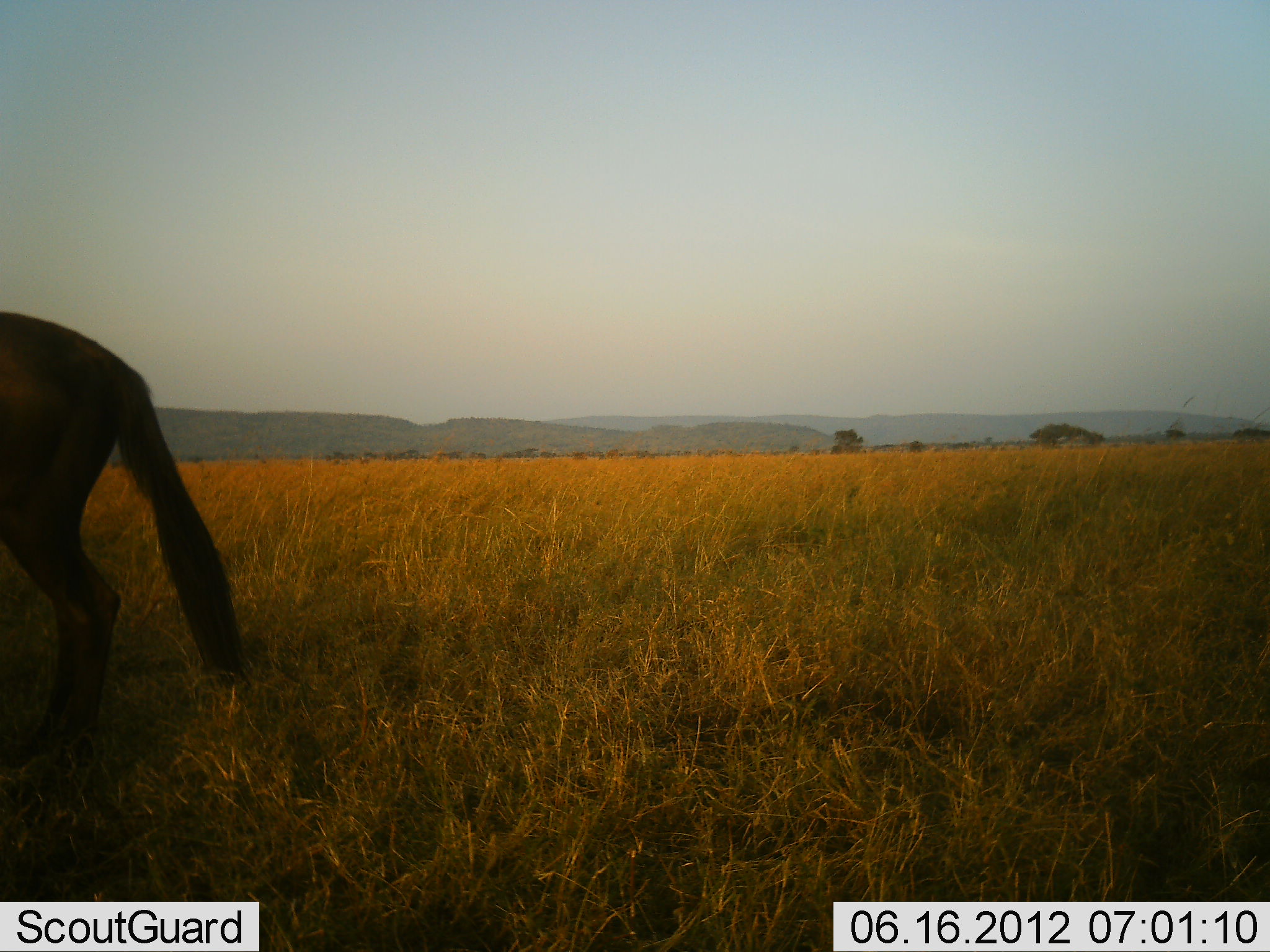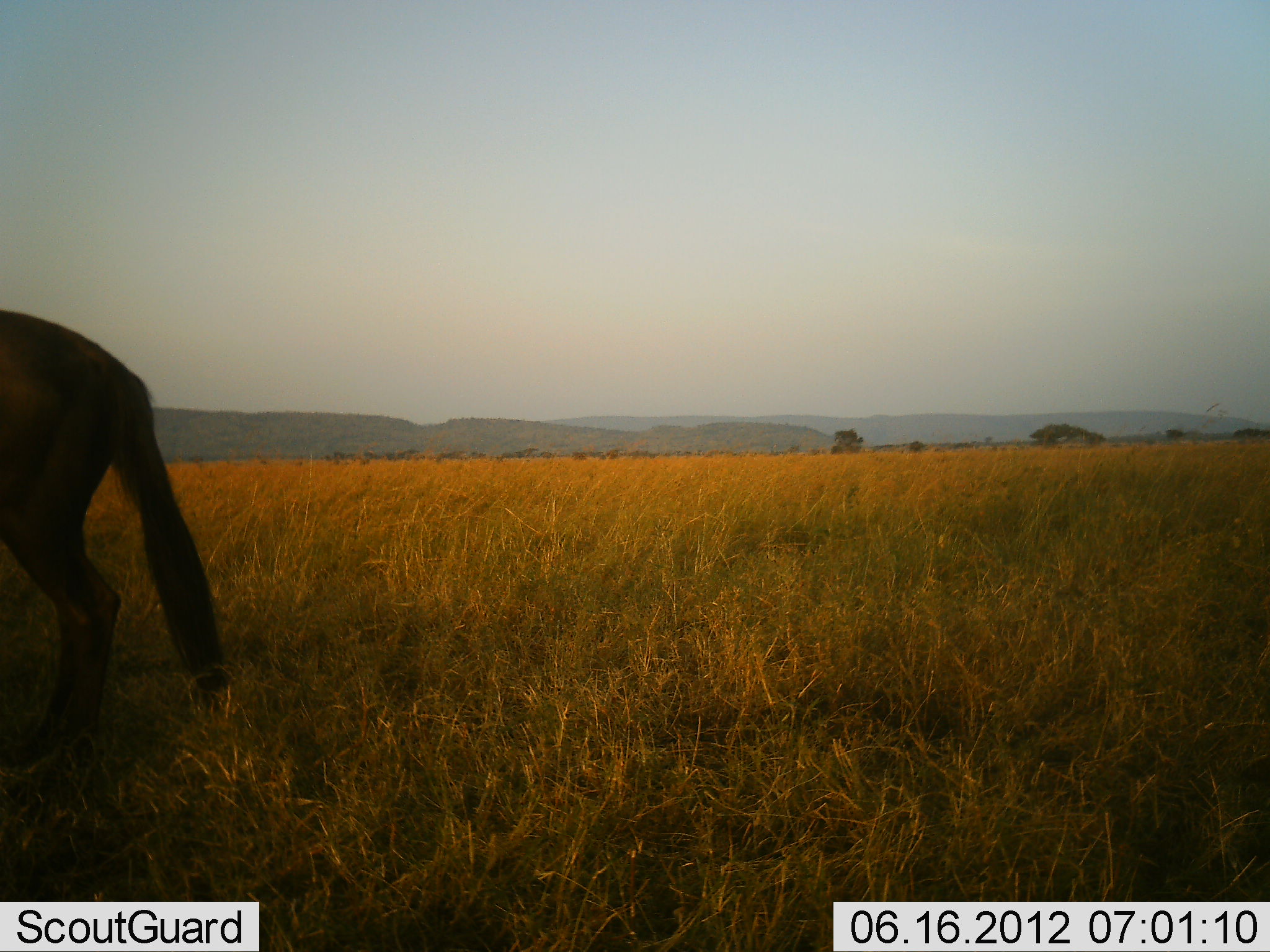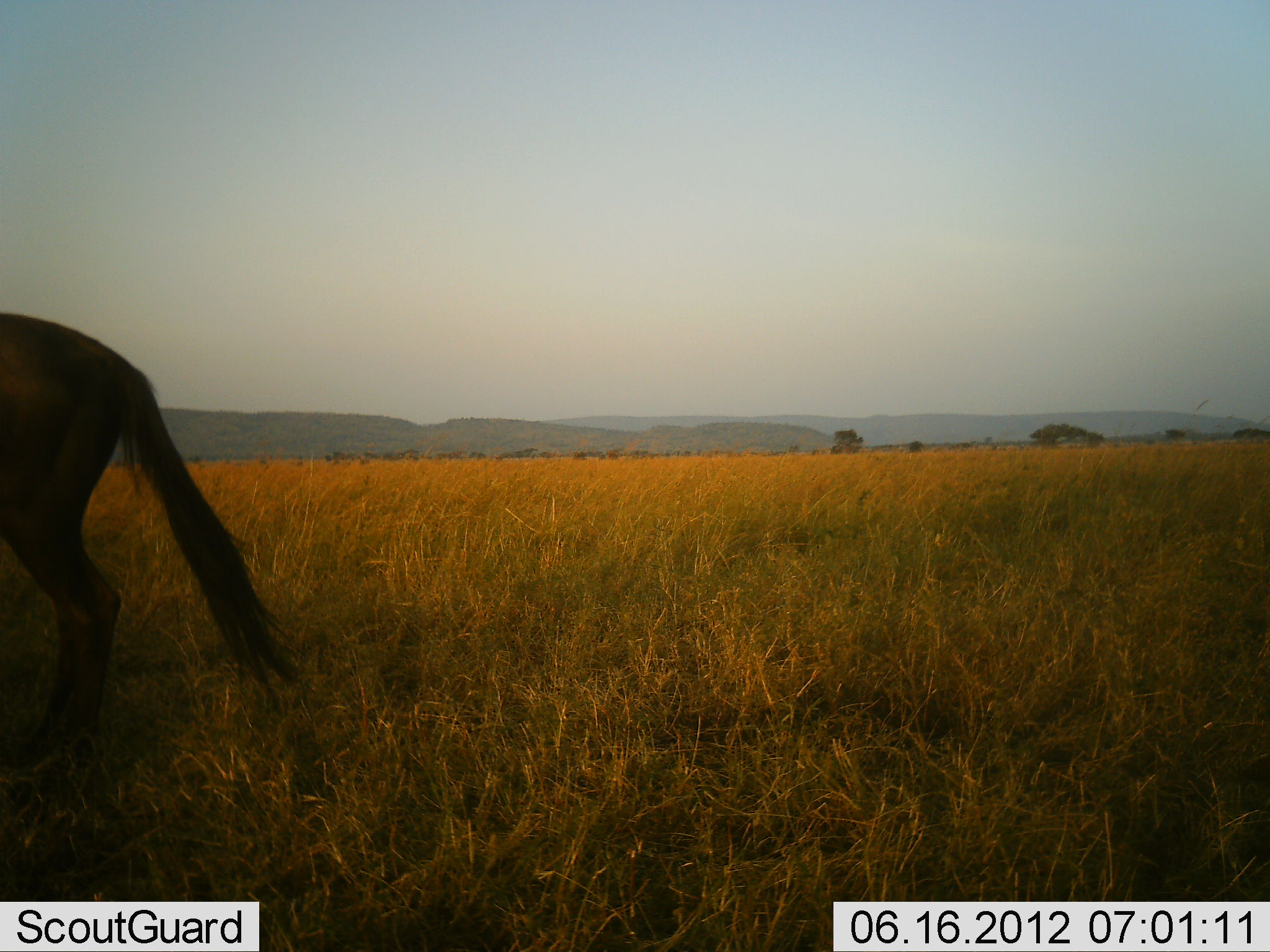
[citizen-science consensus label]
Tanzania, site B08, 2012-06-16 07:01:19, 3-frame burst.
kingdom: Animalia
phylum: Chordata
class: Mammalia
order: Artiodactyla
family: Bovidae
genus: Connochaetes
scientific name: Connochaetes taurinus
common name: blue wildebeest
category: wildebeest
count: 1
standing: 100%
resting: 0%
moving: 0%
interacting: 0%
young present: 0%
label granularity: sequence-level